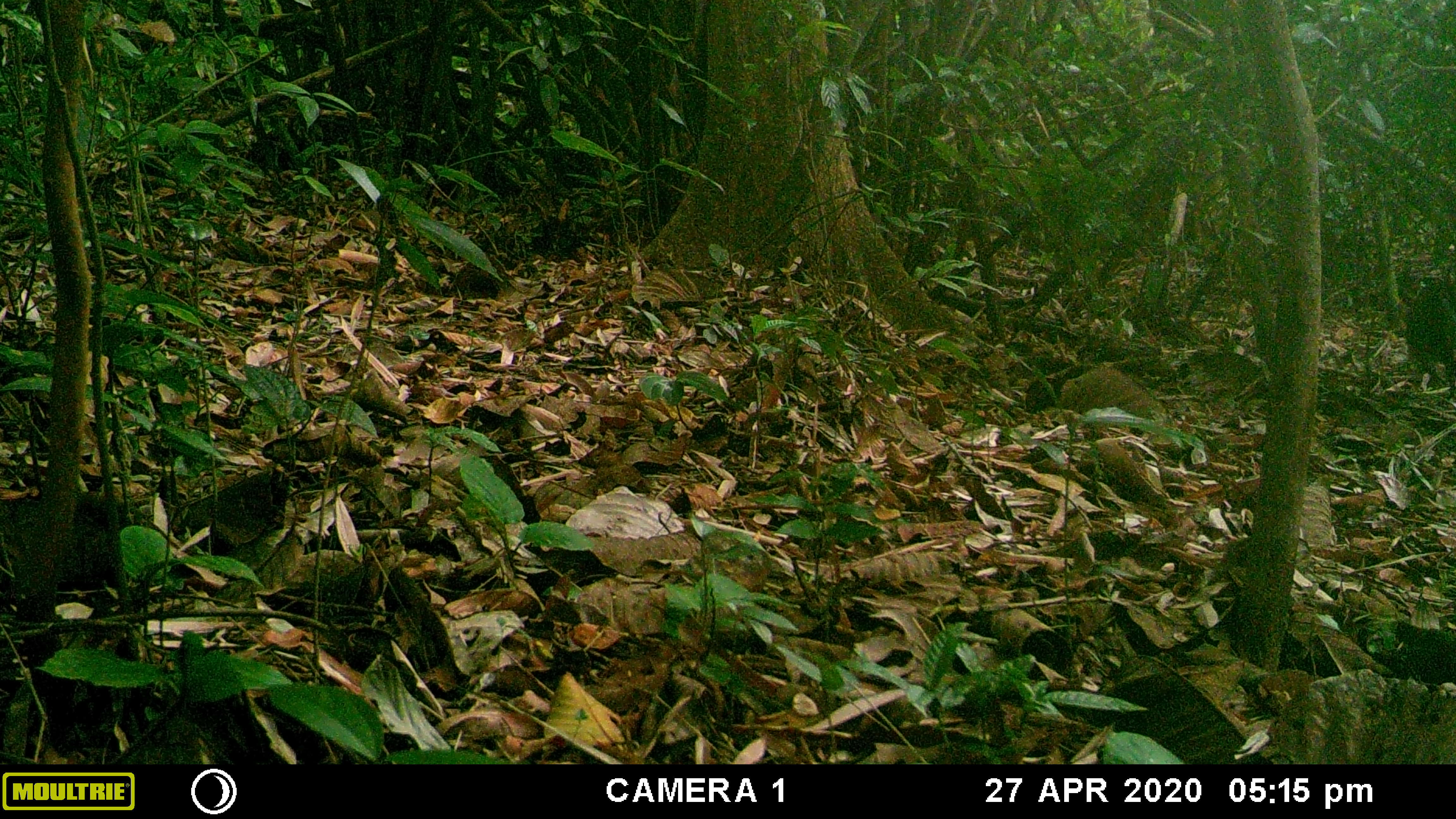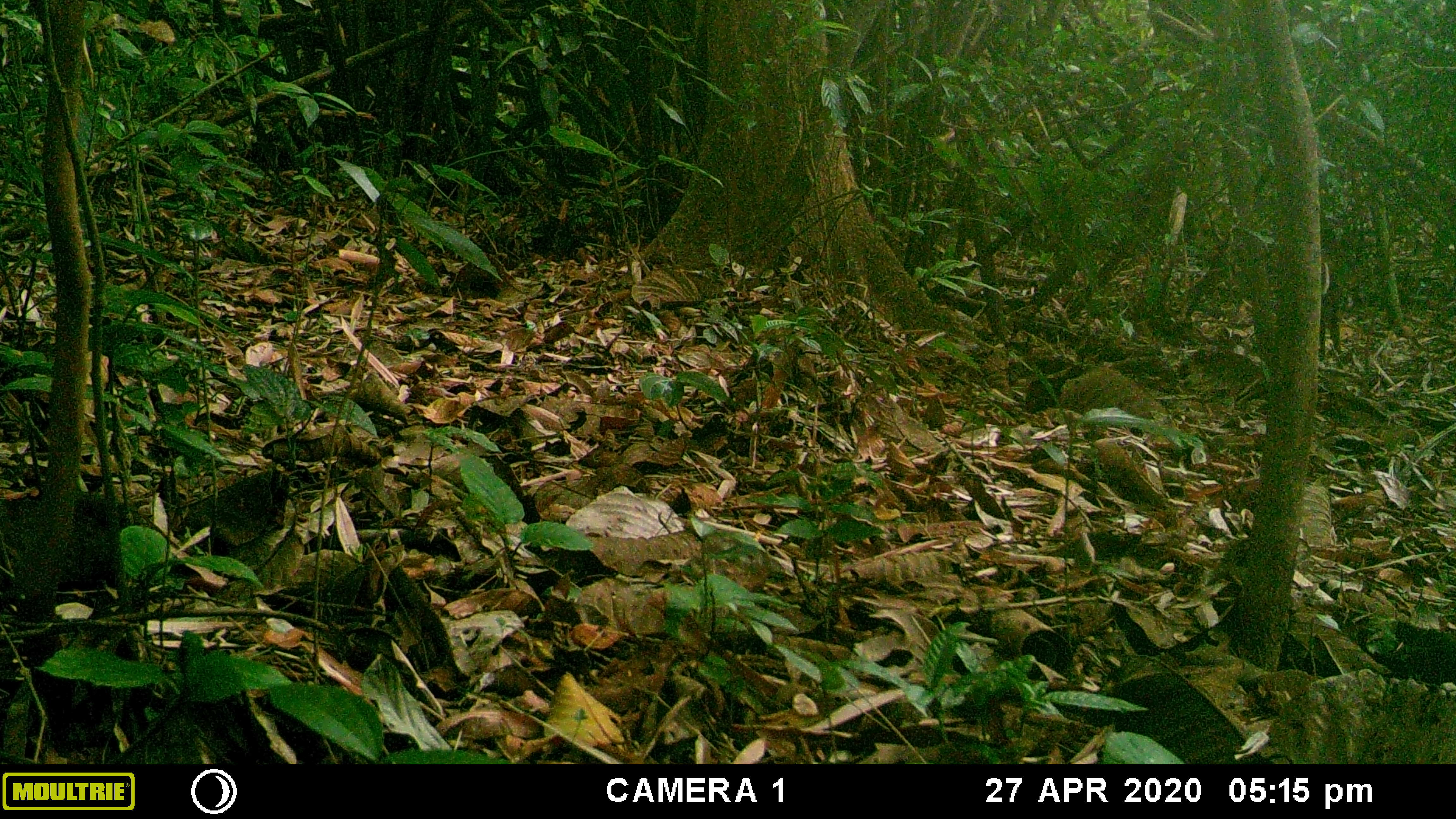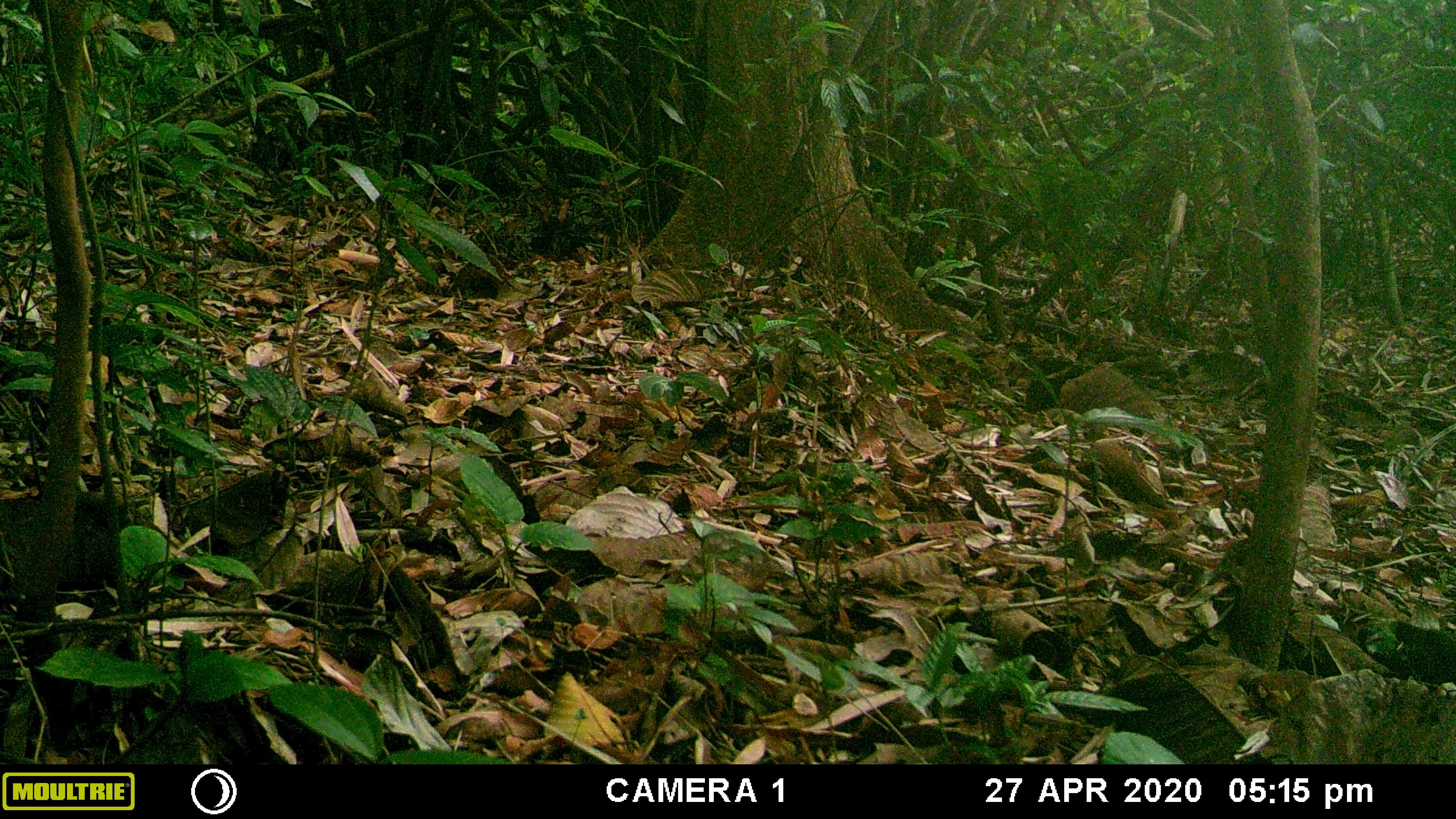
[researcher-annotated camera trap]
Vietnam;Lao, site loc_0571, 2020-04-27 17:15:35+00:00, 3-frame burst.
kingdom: Animalia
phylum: Chordata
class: Mammalia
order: Artiodactyla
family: Cervidae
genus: Muntiacus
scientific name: Muntiacus rooseveltorum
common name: roosevelt's muntjac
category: roosevelts muntjac group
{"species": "roosevelts muntjac group (roosevelt's muntjac) (Muntiacus rooseveltorum)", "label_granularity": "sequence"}